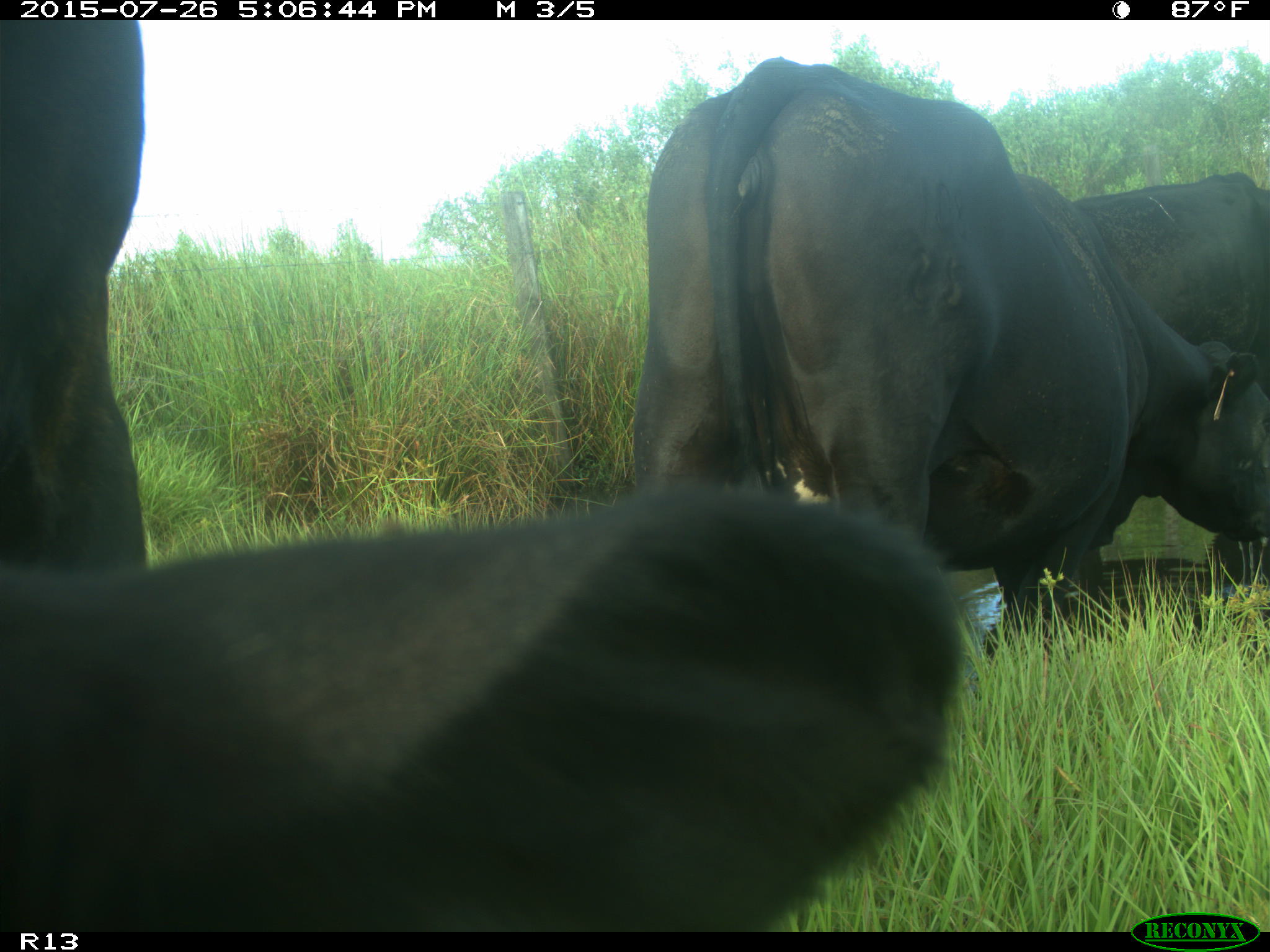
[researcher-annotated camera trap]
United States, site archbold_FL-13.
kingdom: Animalia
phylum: Chordata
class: Mammalia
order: Artiodactyla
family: Bovidae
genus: Bos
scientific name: Bos taurus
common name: domestic cow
Bos taurus (domestic cow).